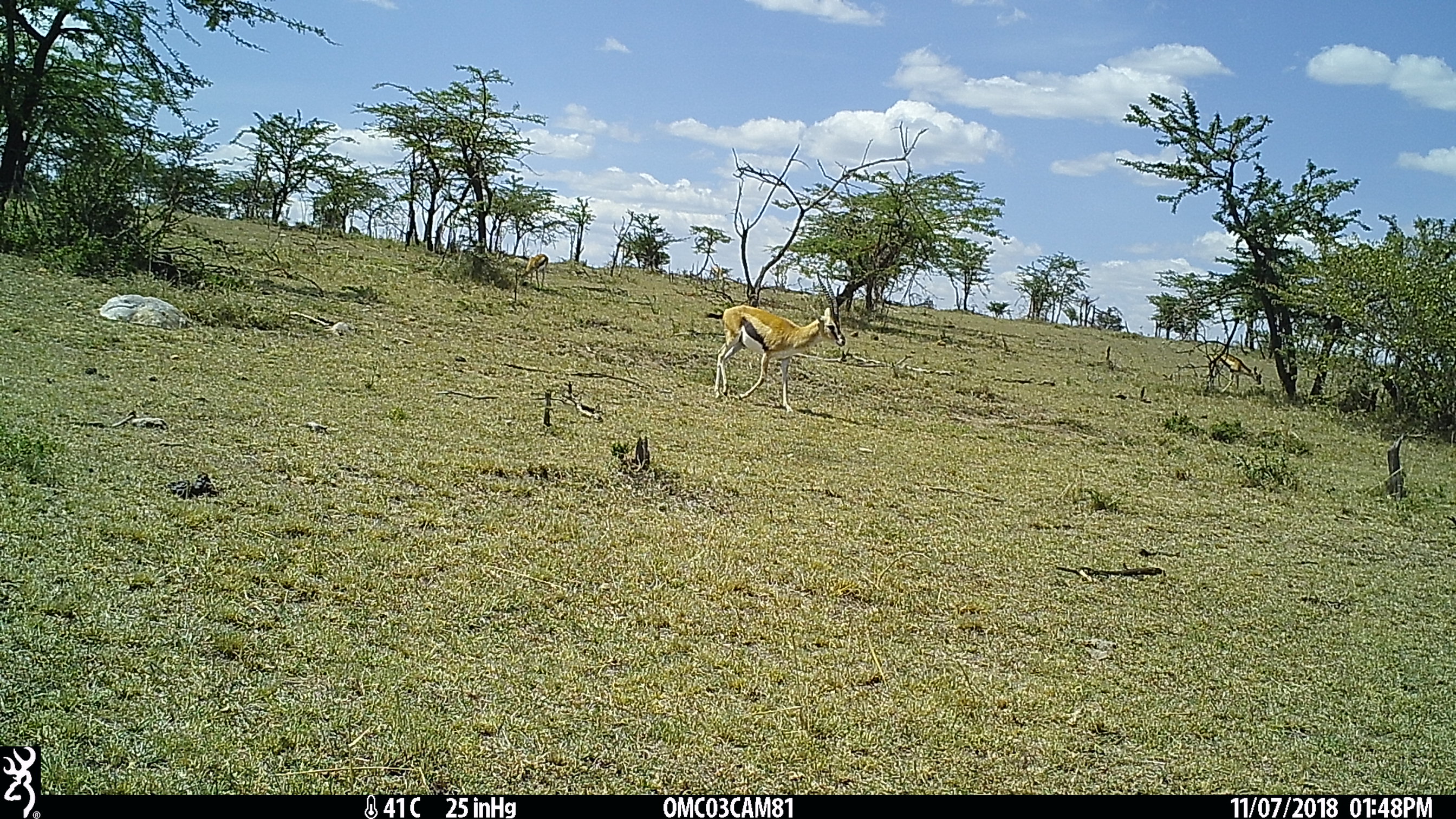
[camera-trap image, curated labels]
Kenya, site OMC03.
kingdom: Animalia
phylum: Chordata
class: Mammalia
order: Artiodactyla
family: Bovidae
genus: Eudorcas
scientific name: Eudorcas thomsonii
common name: thomon's gazelle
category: gazelle thomsons